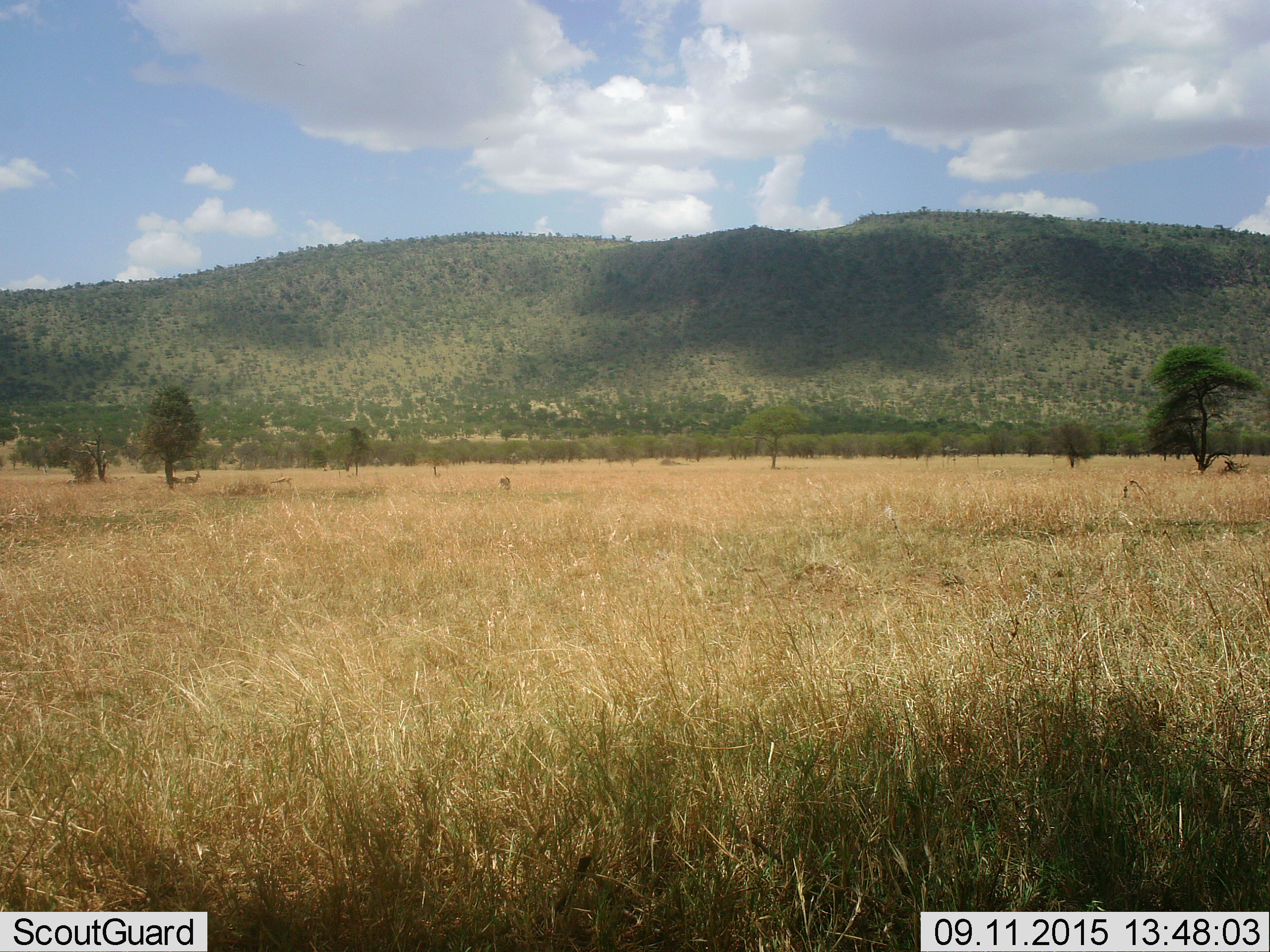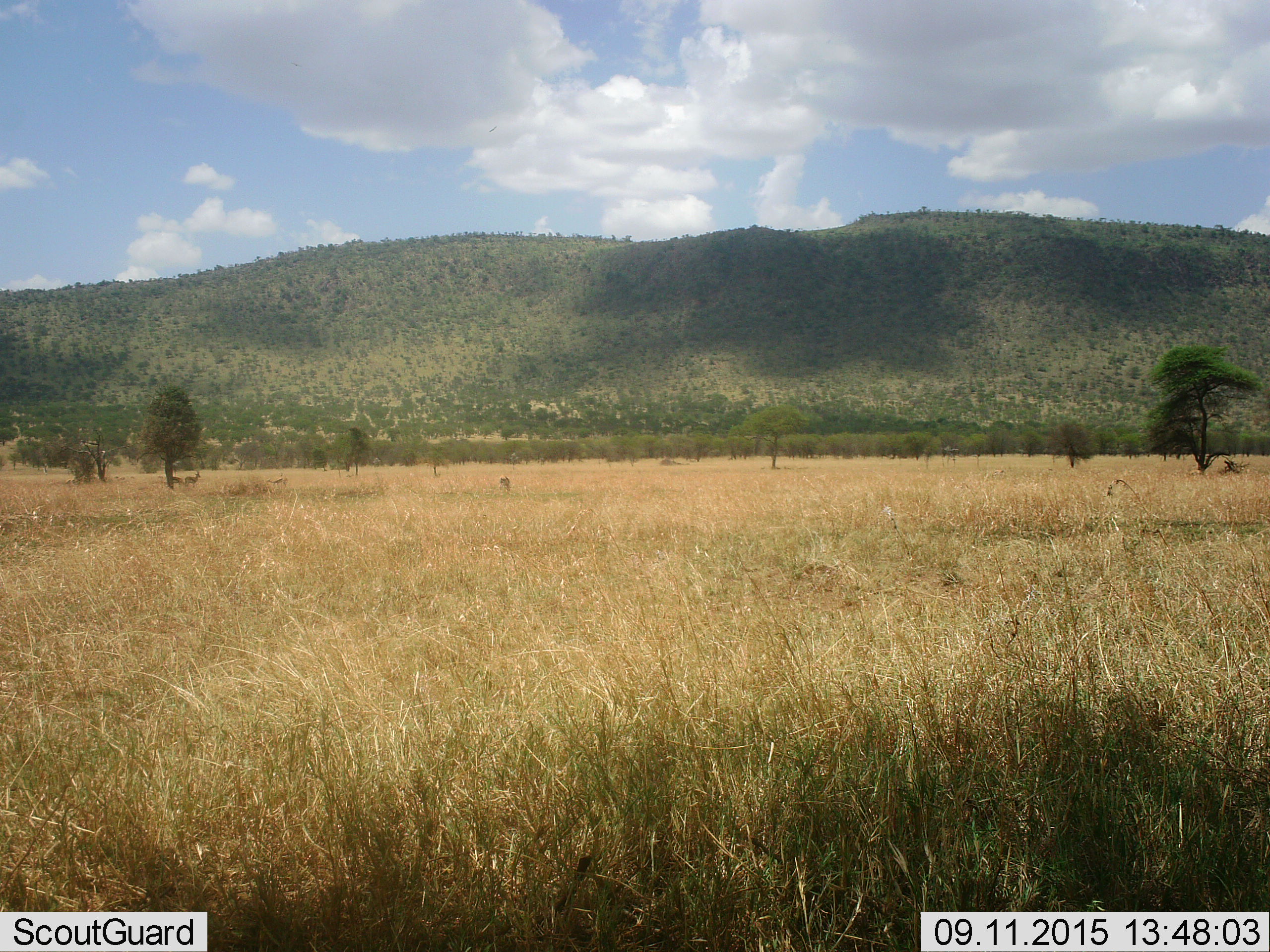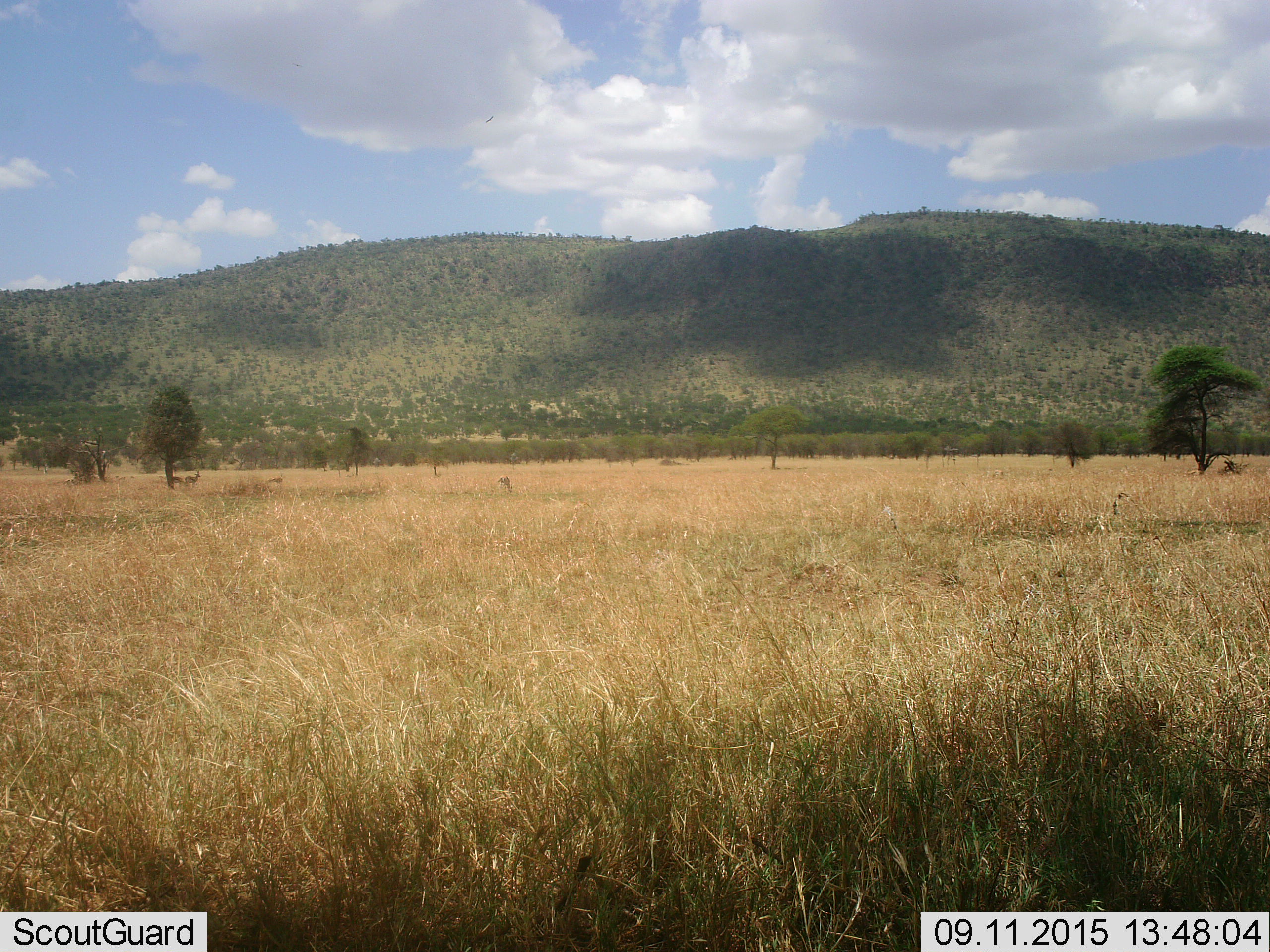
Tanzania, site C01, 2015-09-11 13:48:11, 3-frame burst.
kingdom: Animalia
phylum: Chordata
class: Mammalia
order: Artiodactyla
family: Bovidae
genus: Eudorcas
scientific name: Eudorcas thomsonii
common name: thomson's gazelle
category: gazellethomsons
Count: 4.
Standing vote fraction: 86%.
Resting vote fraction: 0%.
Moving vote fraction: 29%.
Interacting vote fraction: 0%.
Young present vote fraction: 0%.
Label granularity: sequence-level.